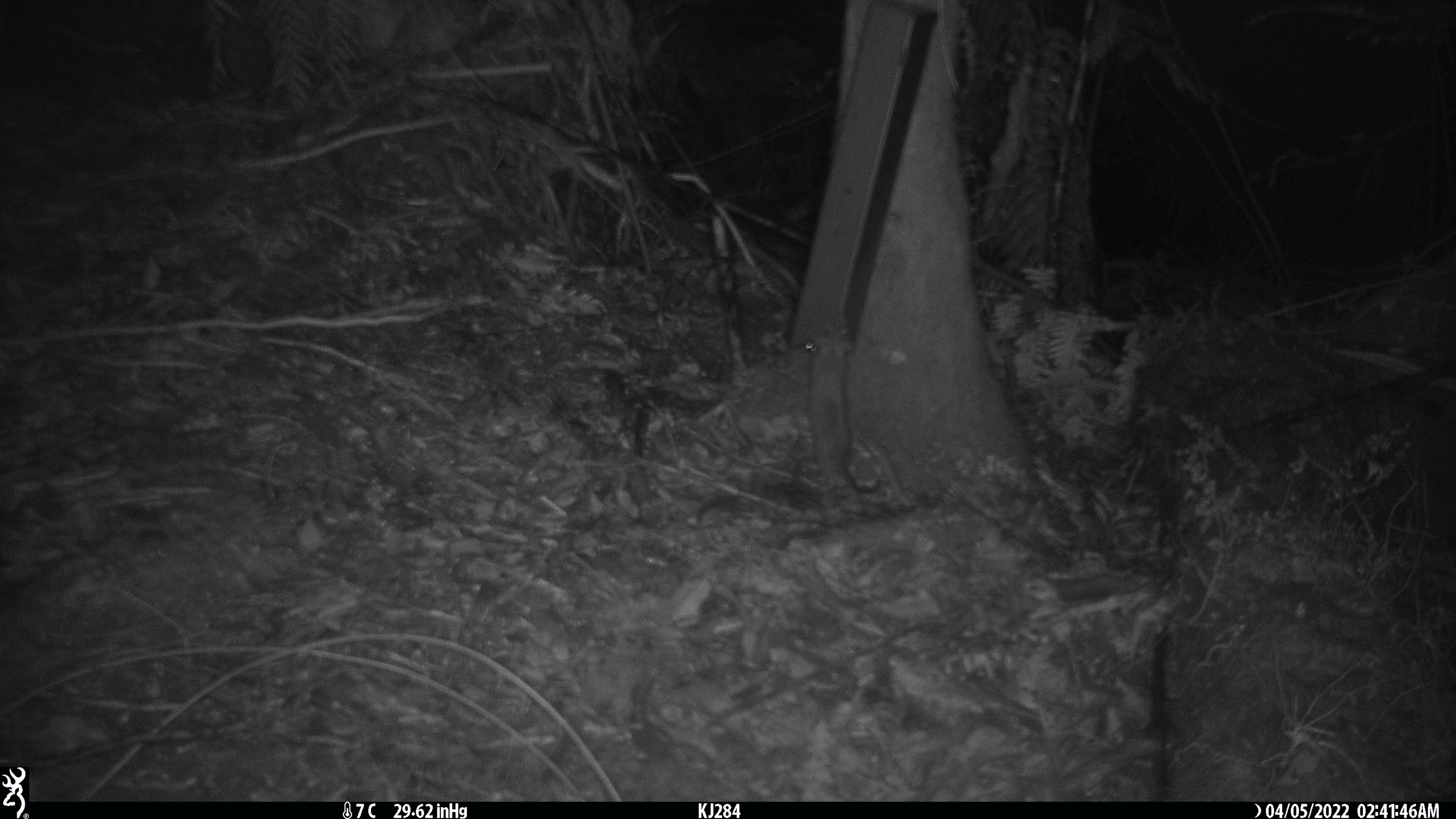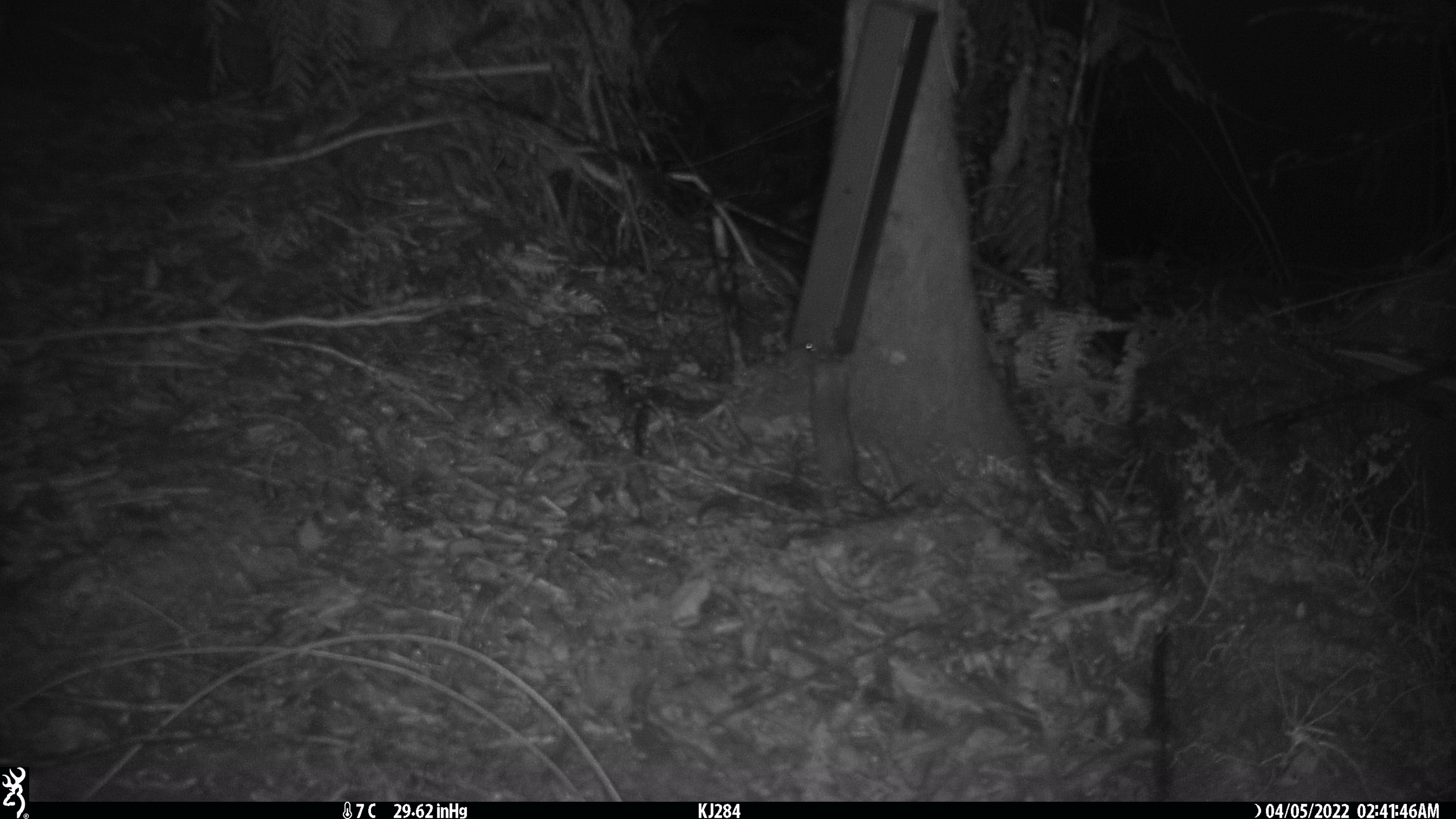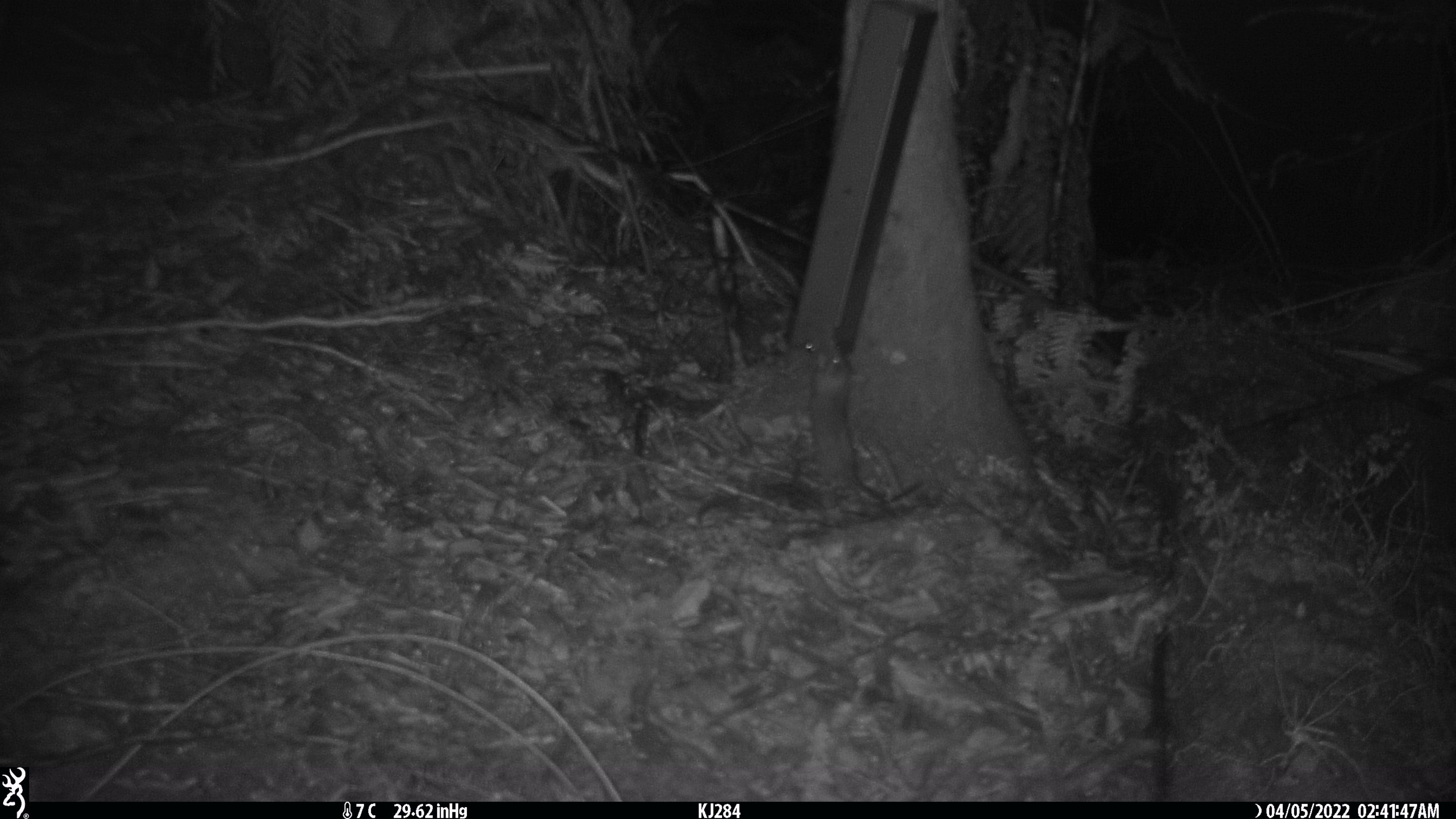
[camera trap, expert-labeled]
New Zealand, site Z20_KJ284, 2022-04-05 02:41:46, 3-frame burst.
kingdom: Animalia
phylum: Chordata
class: Mammalia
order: Rodentia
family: Muridae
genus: Rattus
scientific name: Rattus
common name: rat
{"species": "rat (Rattus)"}